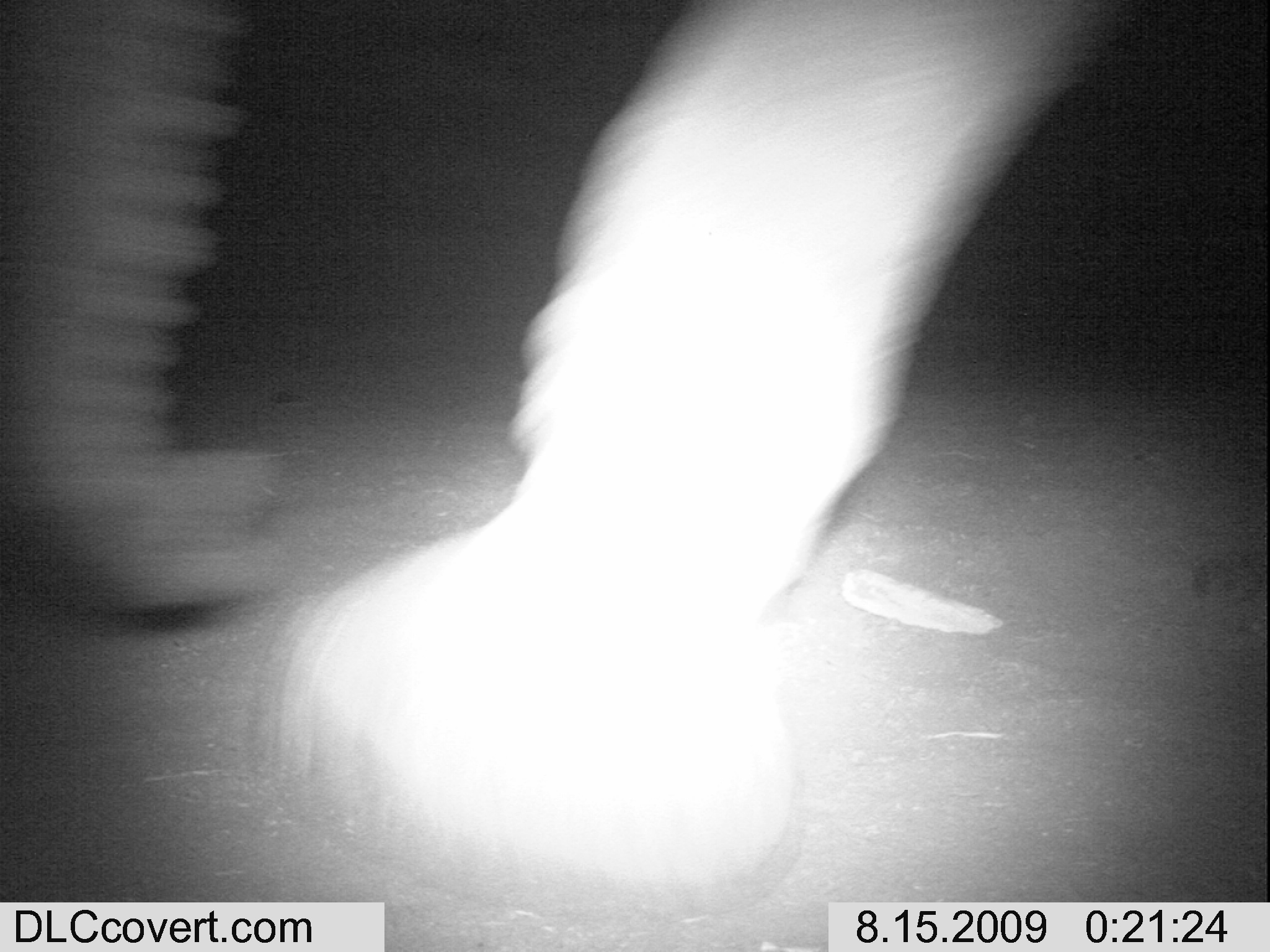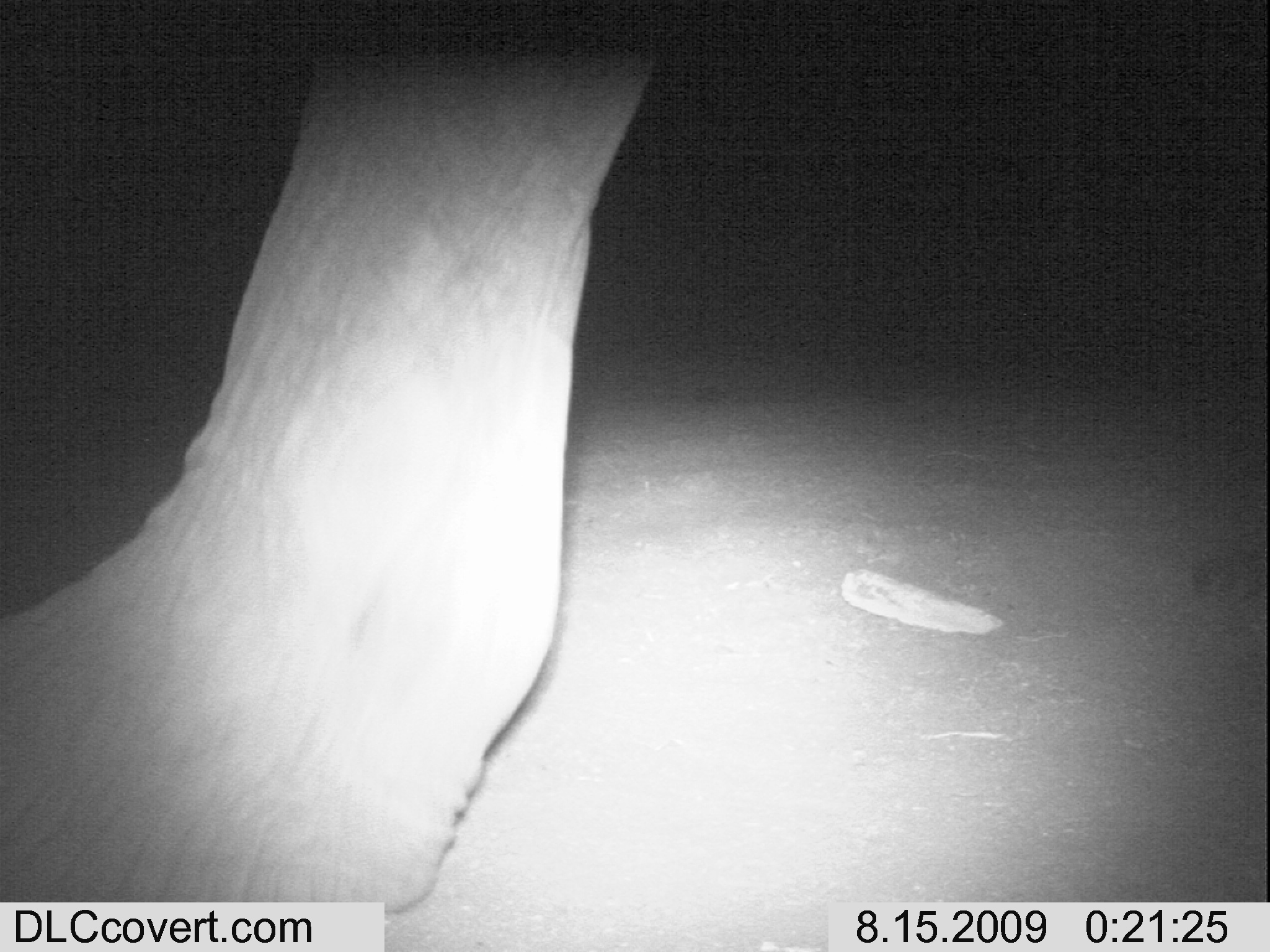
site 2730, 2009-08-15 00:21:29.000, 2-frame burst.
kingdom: Animalia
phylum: Chordata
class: Mammalia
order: Proboscidea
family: Elephantidae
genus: Loxodonta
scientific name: Loxodonta africana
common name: african bush elephant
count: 1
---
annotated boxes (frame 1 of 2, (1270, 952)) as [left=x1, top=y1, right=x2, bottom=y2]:
loxodonta africana: [left=0, top=0, right=1108, bottom=915]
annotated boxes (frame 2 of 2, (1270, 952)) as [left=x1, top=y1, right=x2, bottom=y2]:
loxodonta africana: [left=0, top=0, right=658, bottom=915]